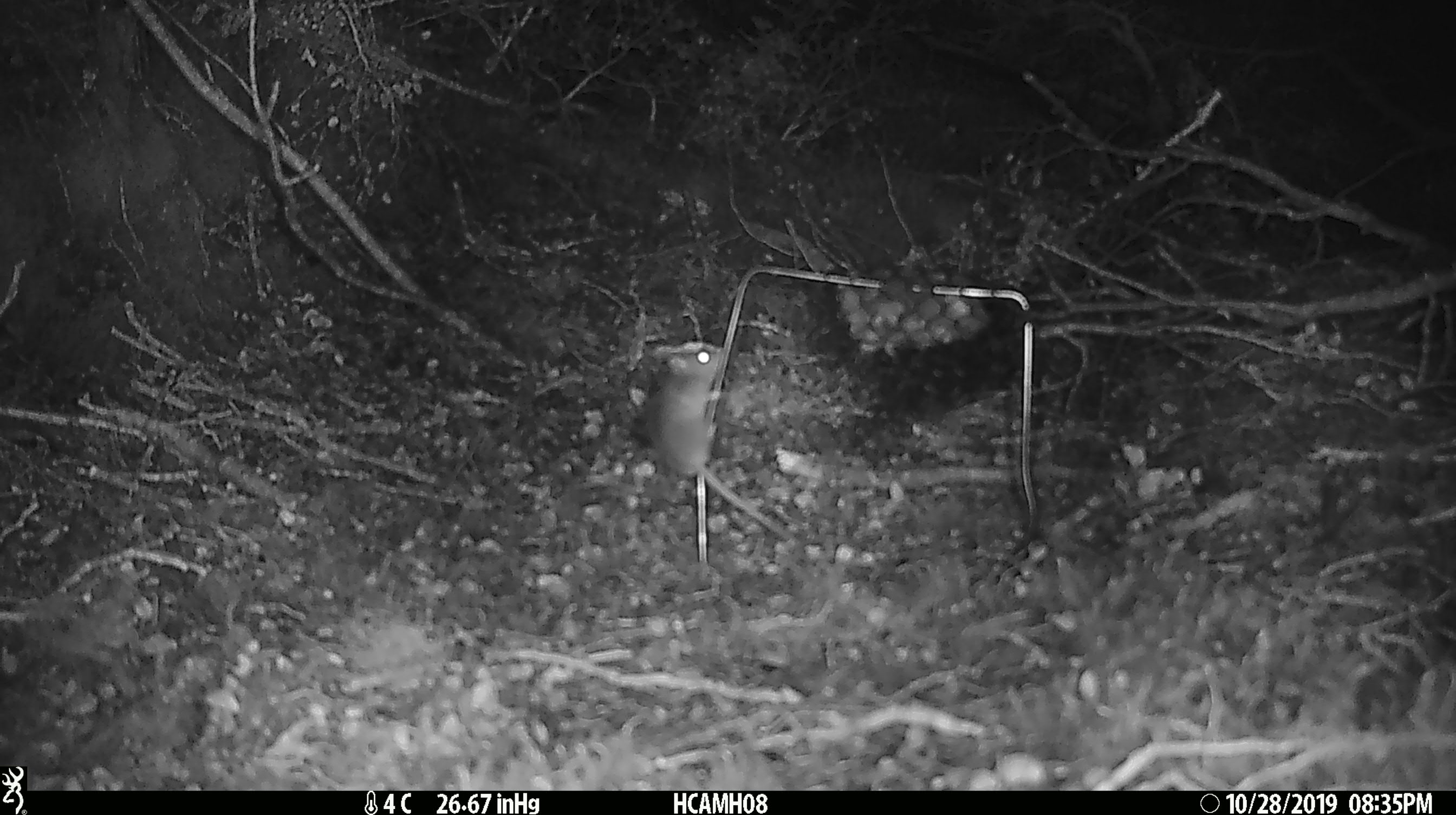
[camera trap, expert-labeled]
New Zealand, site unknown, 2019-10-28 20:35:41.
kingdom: Animalia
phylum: Chordata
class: Mammalia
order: Rodentia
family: Muridae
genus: Mus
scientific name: Mus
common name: mouse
Mouse (Mus).